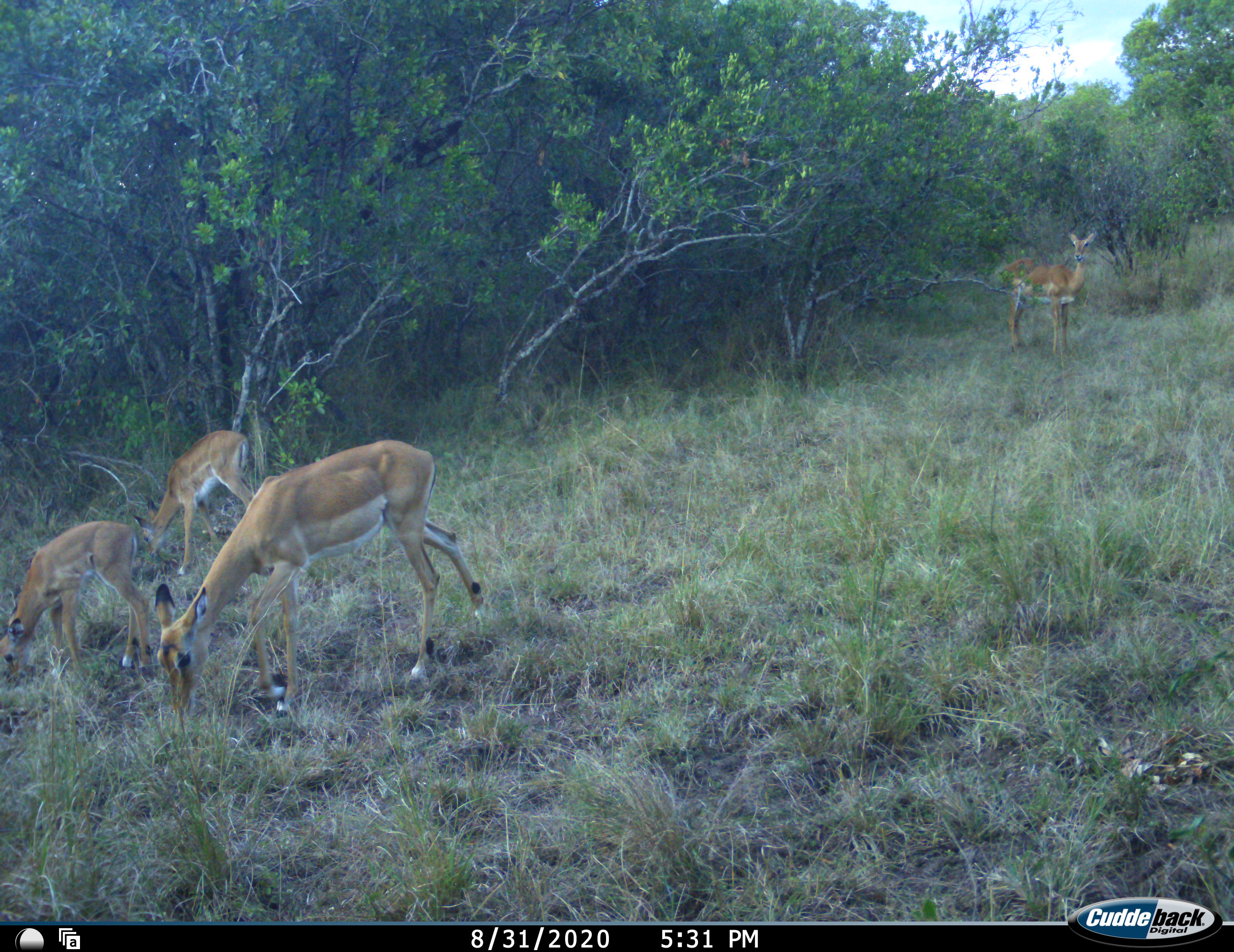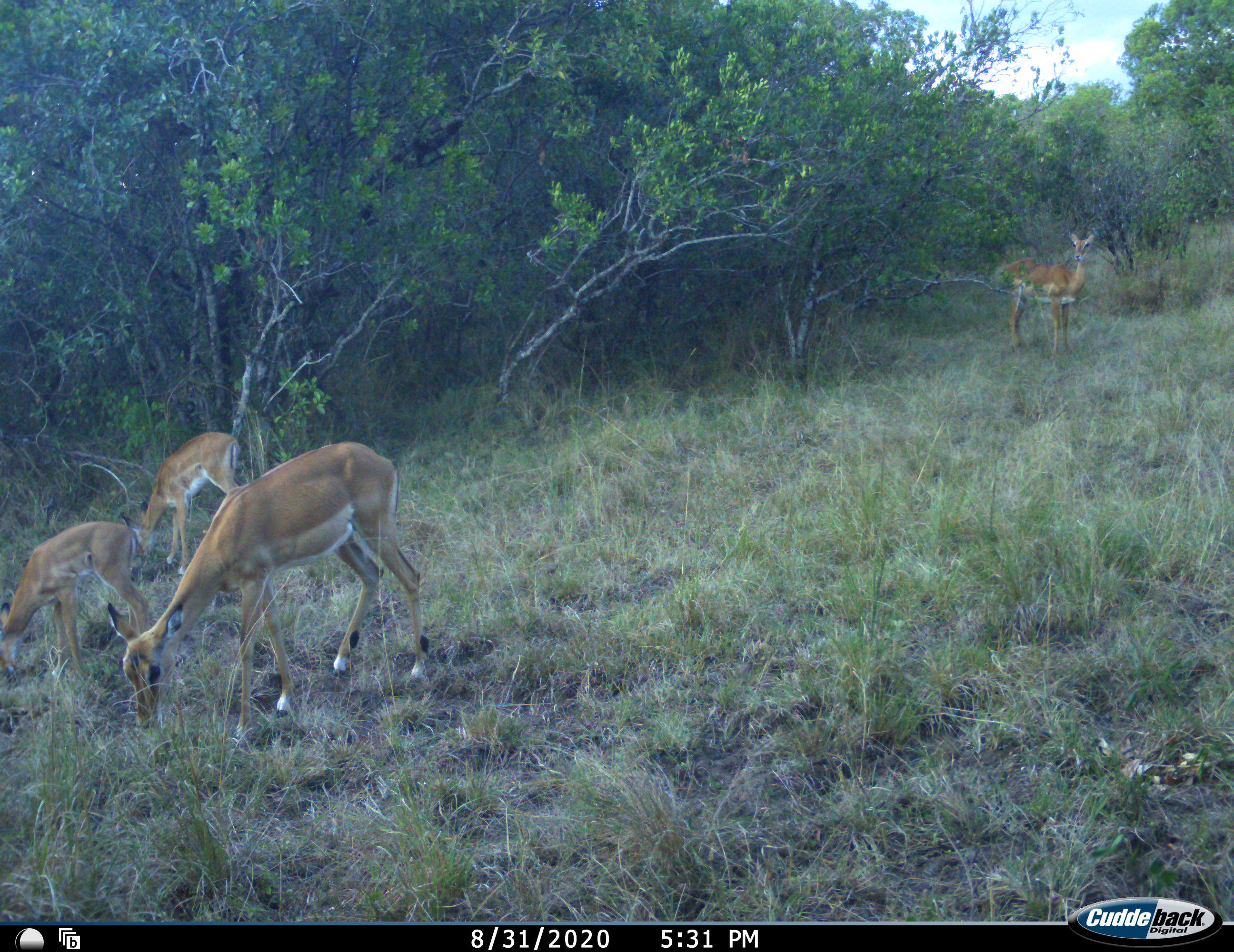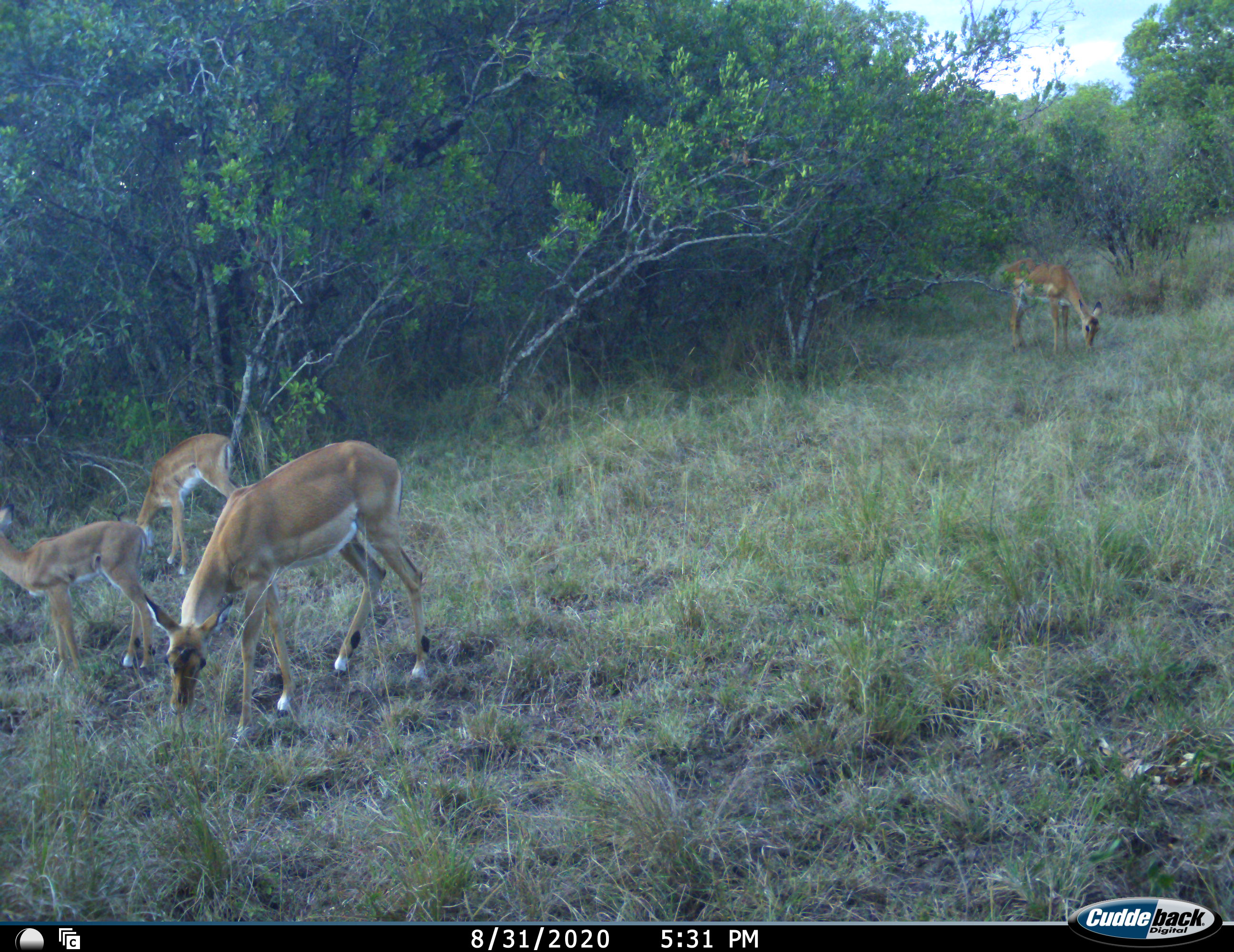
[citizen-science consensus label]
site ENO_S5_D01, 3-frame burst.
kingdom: Animalia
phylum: Chordata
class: Mammalia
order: Artiodactyla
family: Bovidae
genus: Aepyceros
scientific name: Aepyceros melampus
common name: impala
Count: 4.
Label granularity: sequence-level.